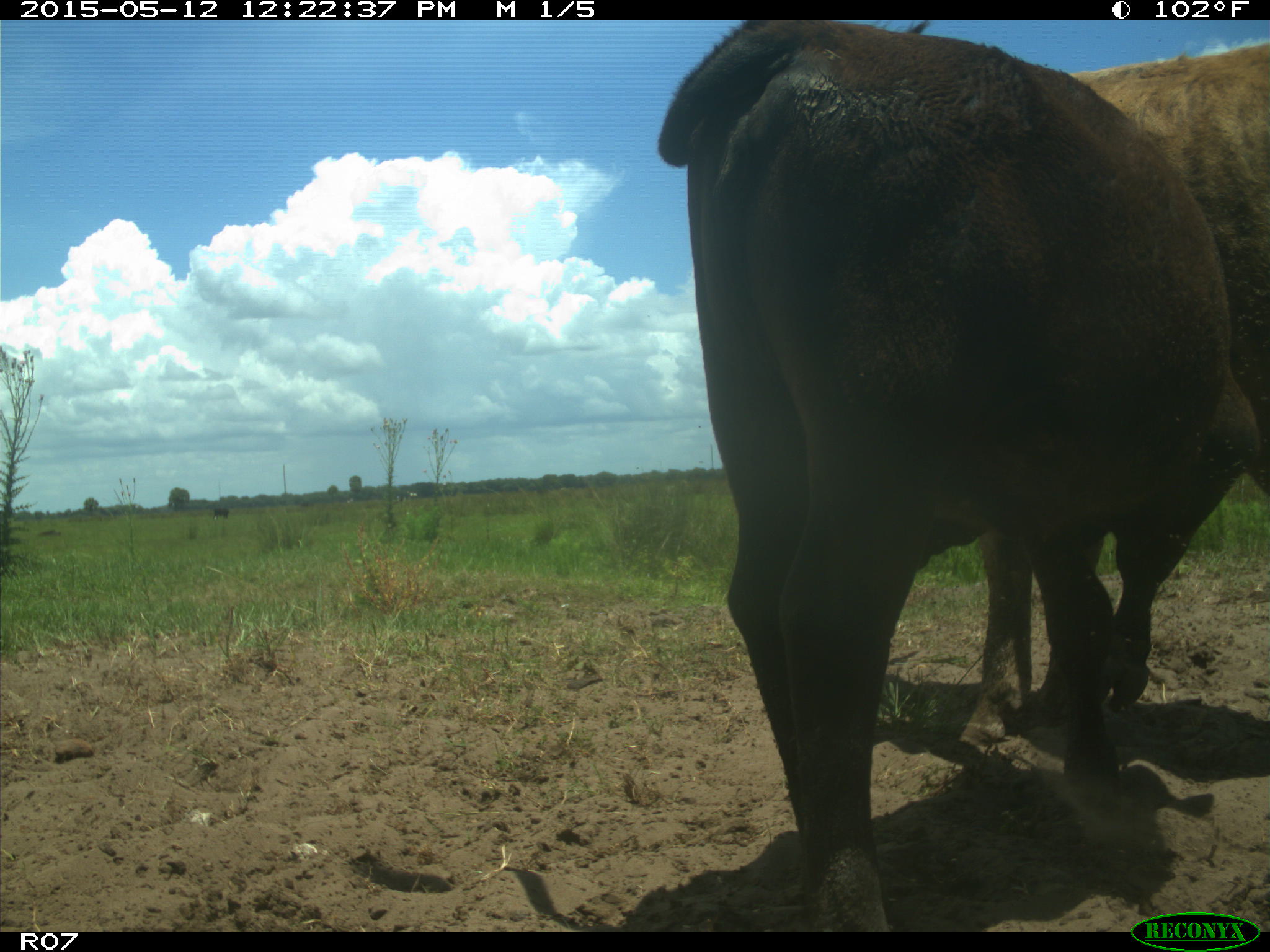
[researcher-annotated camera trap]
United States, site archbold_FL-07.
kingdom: Animalia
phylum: Chordata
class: Mammalia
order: Artiodactyla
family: Bovidae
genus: Bos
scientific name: Bos taurus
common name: domestic cow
Bos taurus (domestic cow).